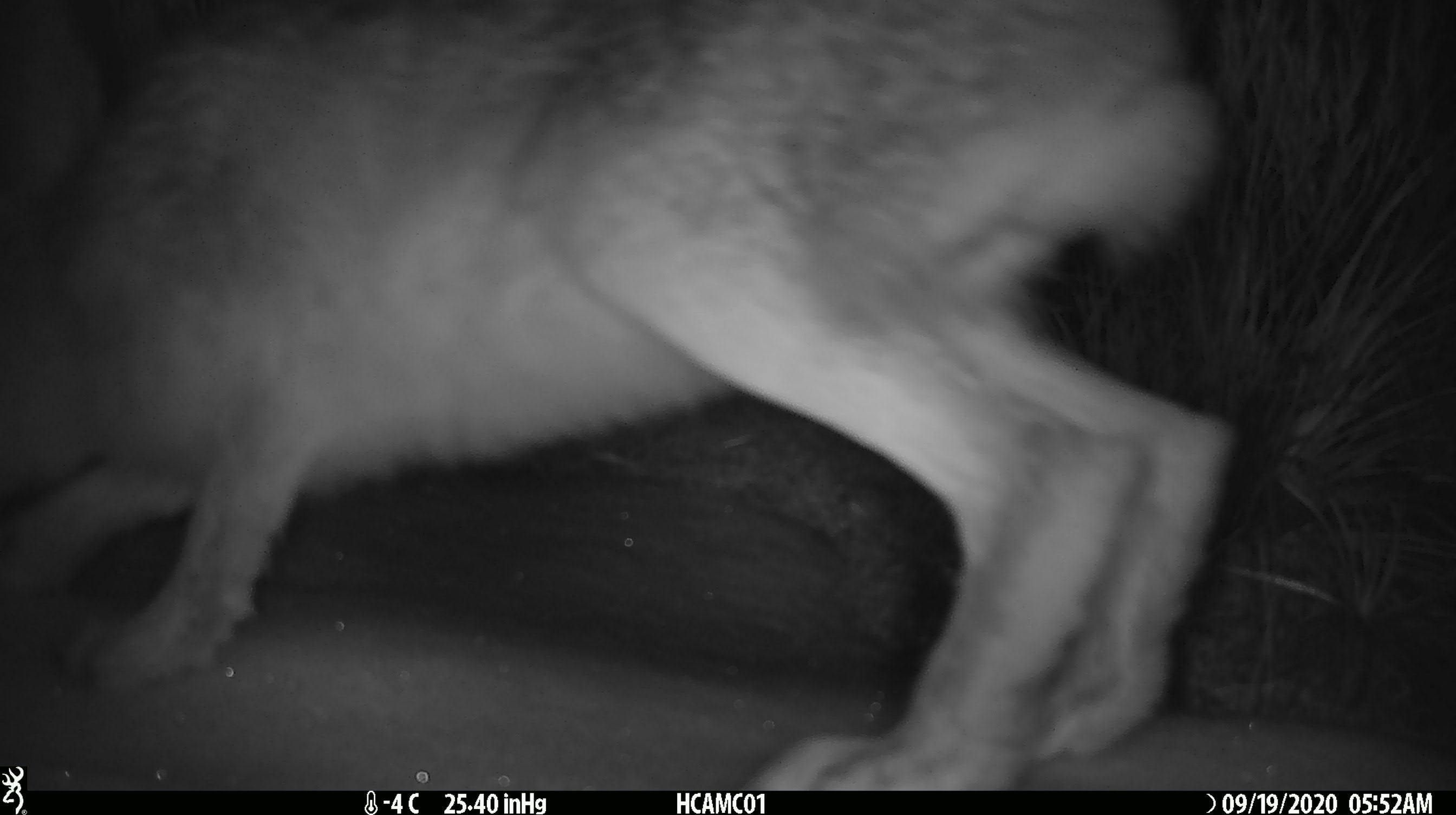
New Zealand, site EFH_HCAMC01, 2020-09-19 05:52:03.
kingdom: Animalia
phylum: Chordata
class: Mammalia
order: Lagomorpha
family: Leporidae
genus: Lepus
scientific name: Lepus europaeus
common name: brown hare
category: hare